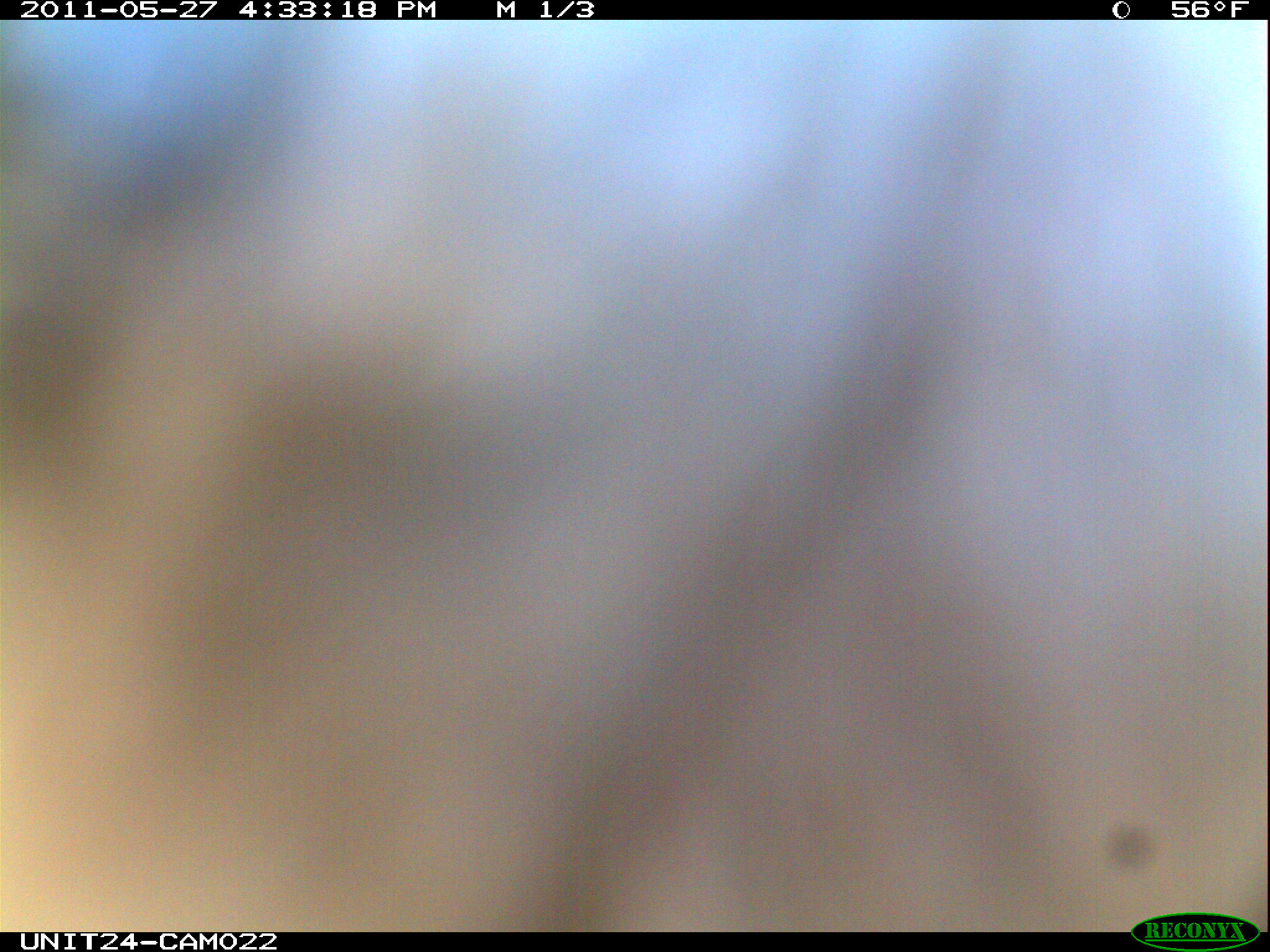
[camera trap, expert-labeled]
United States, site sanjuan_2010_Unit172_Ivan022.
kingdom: Animalia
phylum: Chordata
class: Aves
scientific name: Aves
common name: birds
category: unidentified bird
Unidentified bird (birds) (Aves).